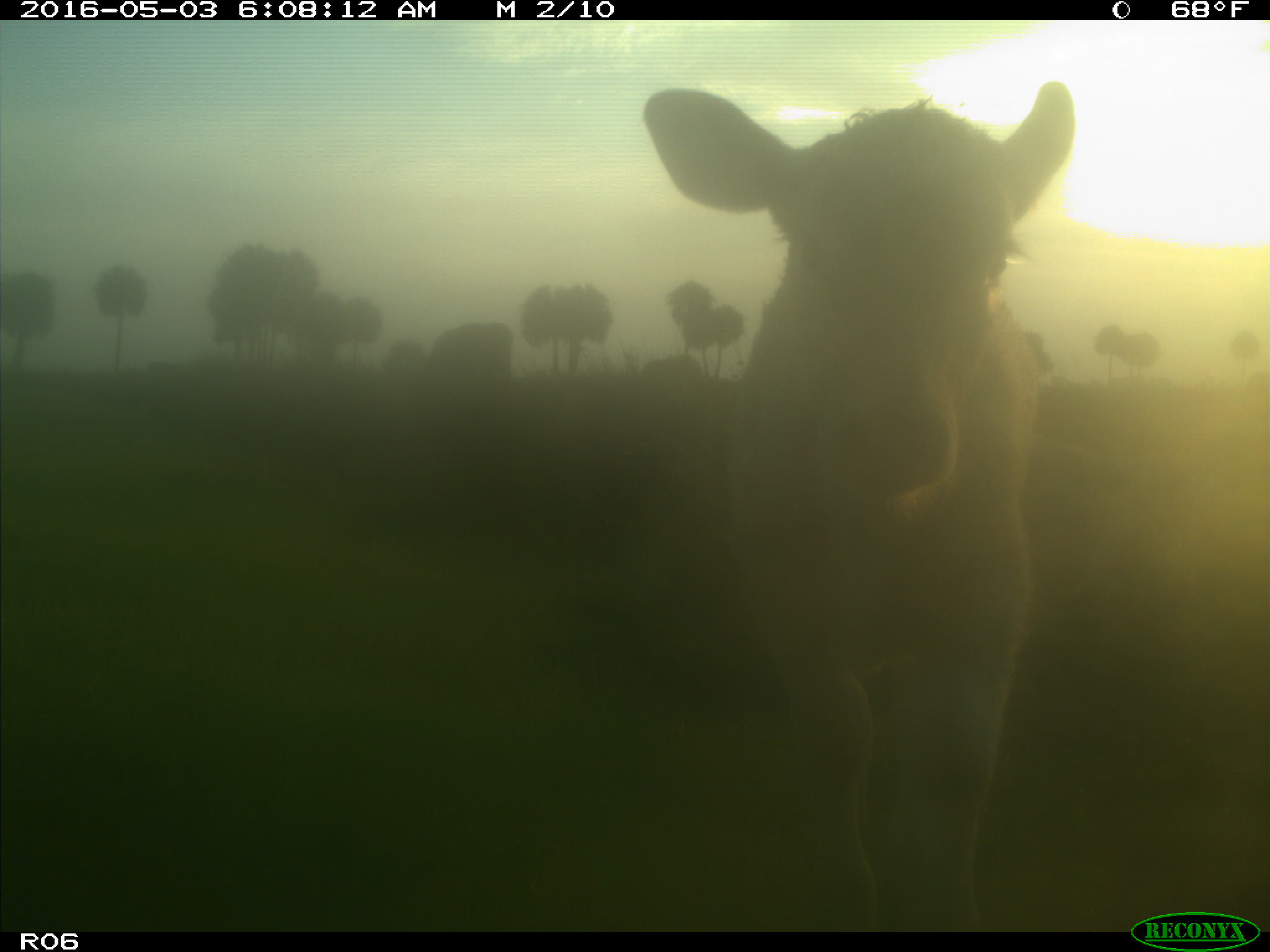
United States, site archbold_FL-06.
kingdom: Animalia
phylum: Chordata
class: Mammalia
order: Artiodactyla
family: Bovidae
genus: Bos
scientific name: Bos taurus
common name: domestic cow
Bos taurus (domestic cow).